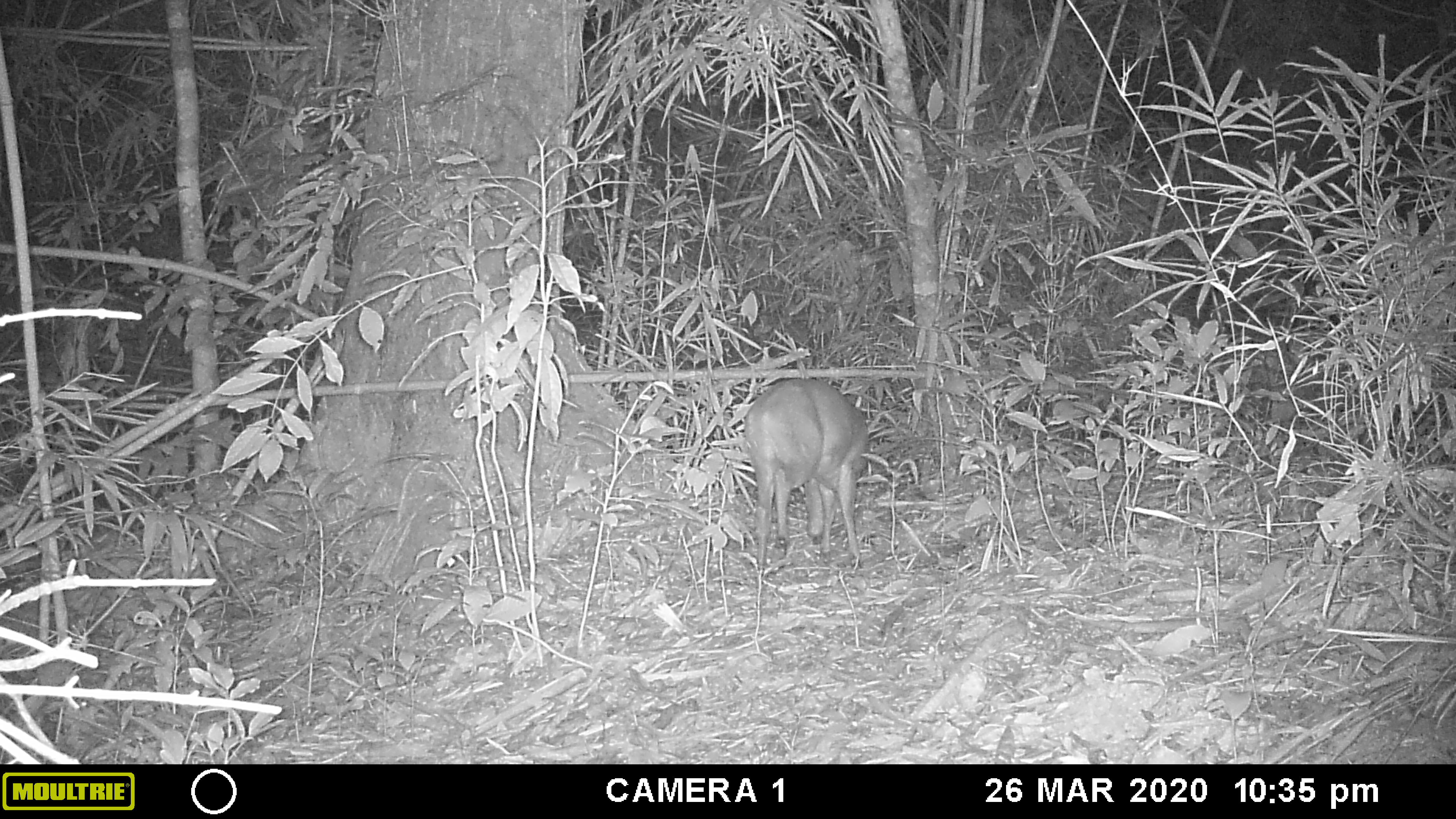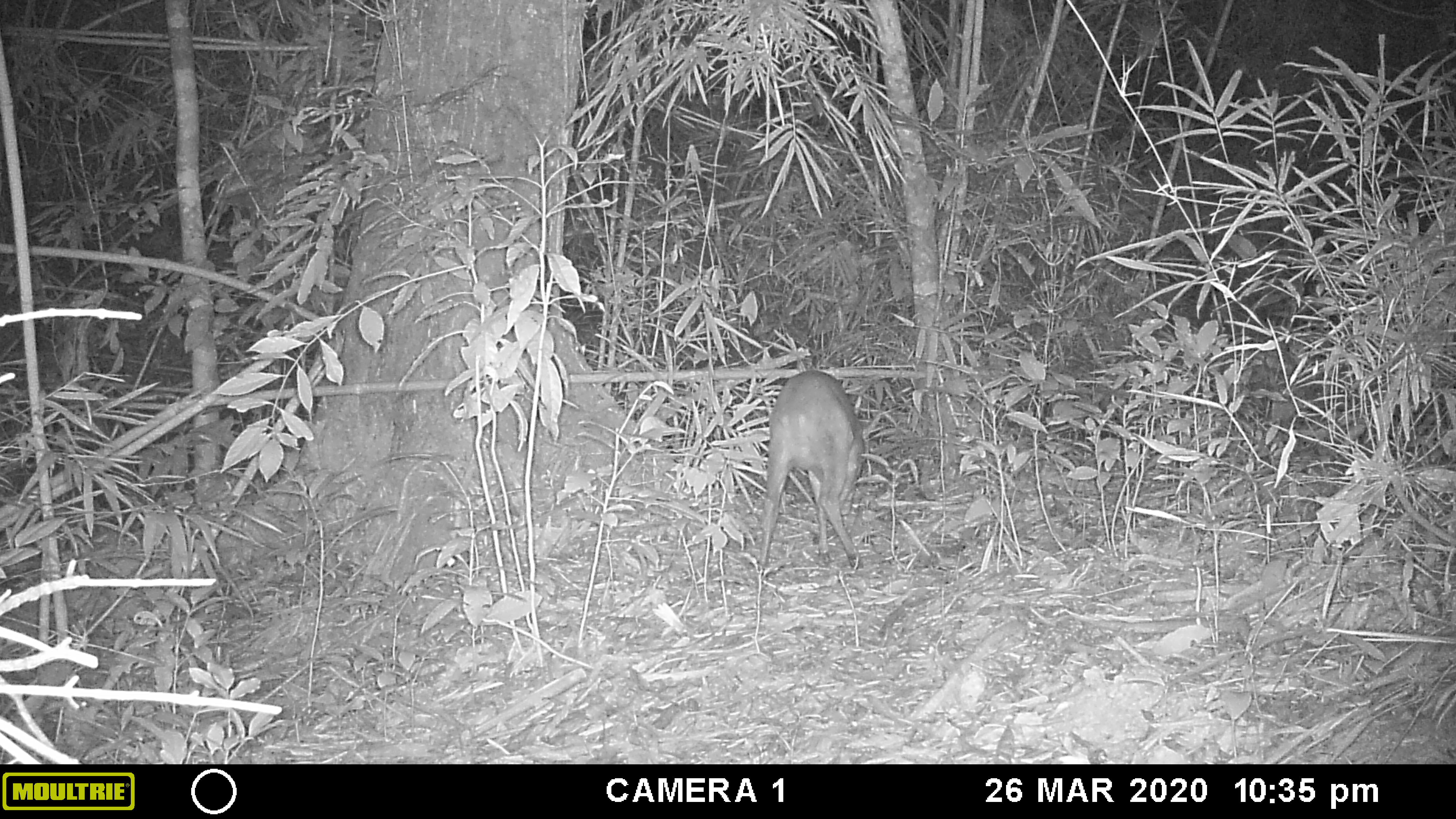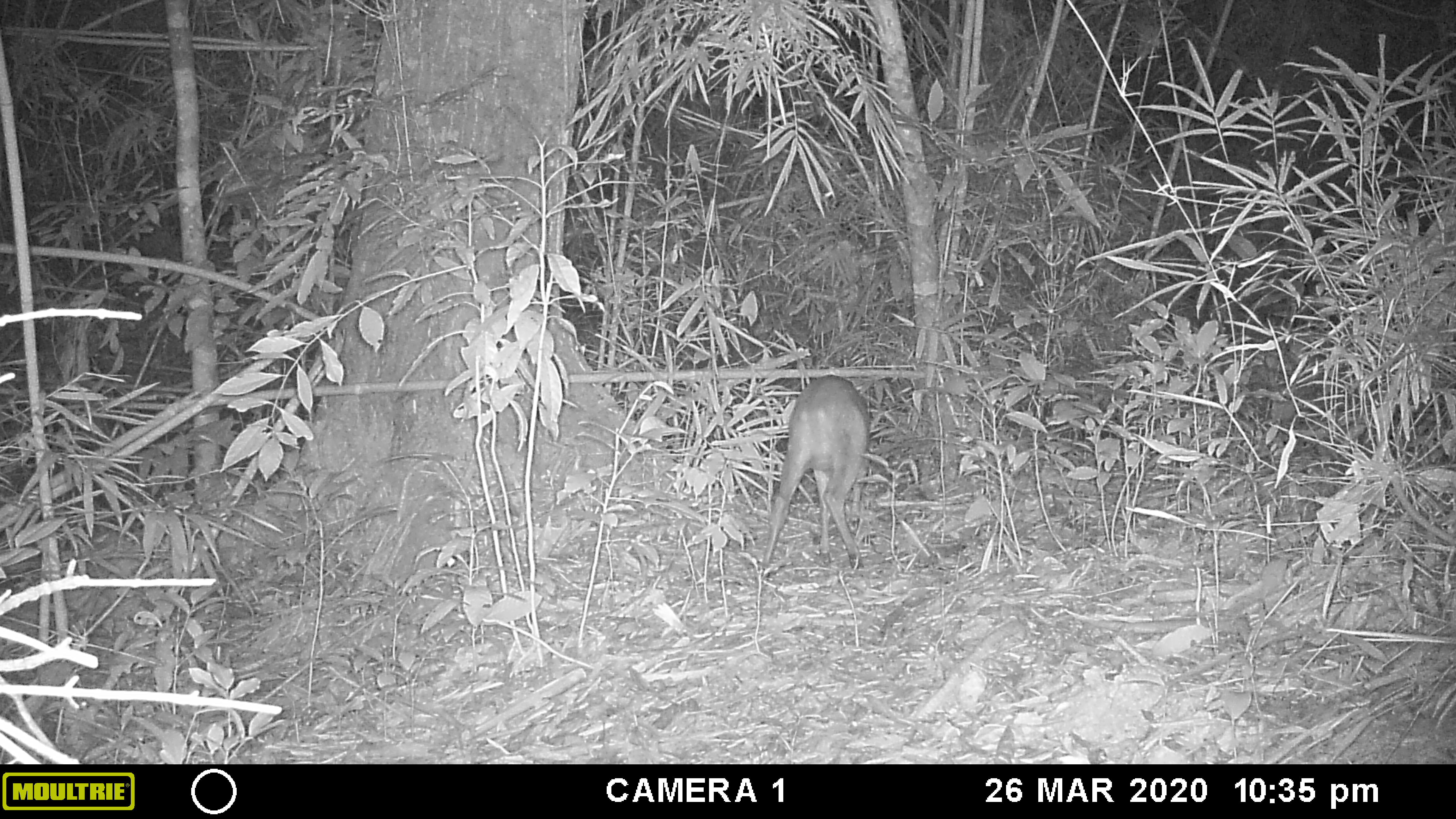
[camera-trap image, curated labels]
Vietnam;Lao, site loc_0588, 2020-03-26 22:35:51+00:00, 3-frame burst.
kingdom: Animalia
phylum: Chordata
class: Mammalia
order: Artiodactyla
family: Cervidae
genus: Muntiacus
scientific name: Muntiacus muntjak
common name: red muntjac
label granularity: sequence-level